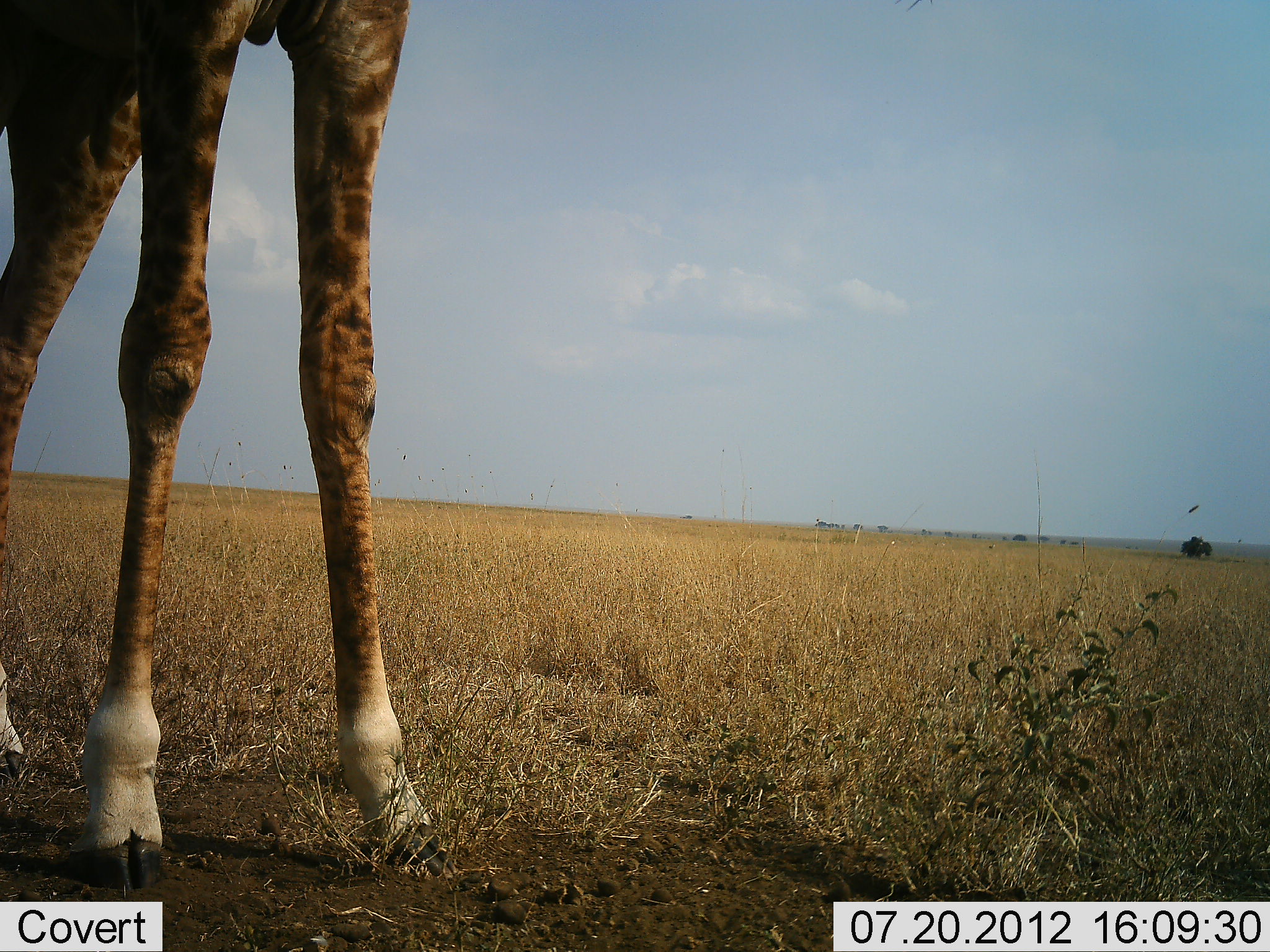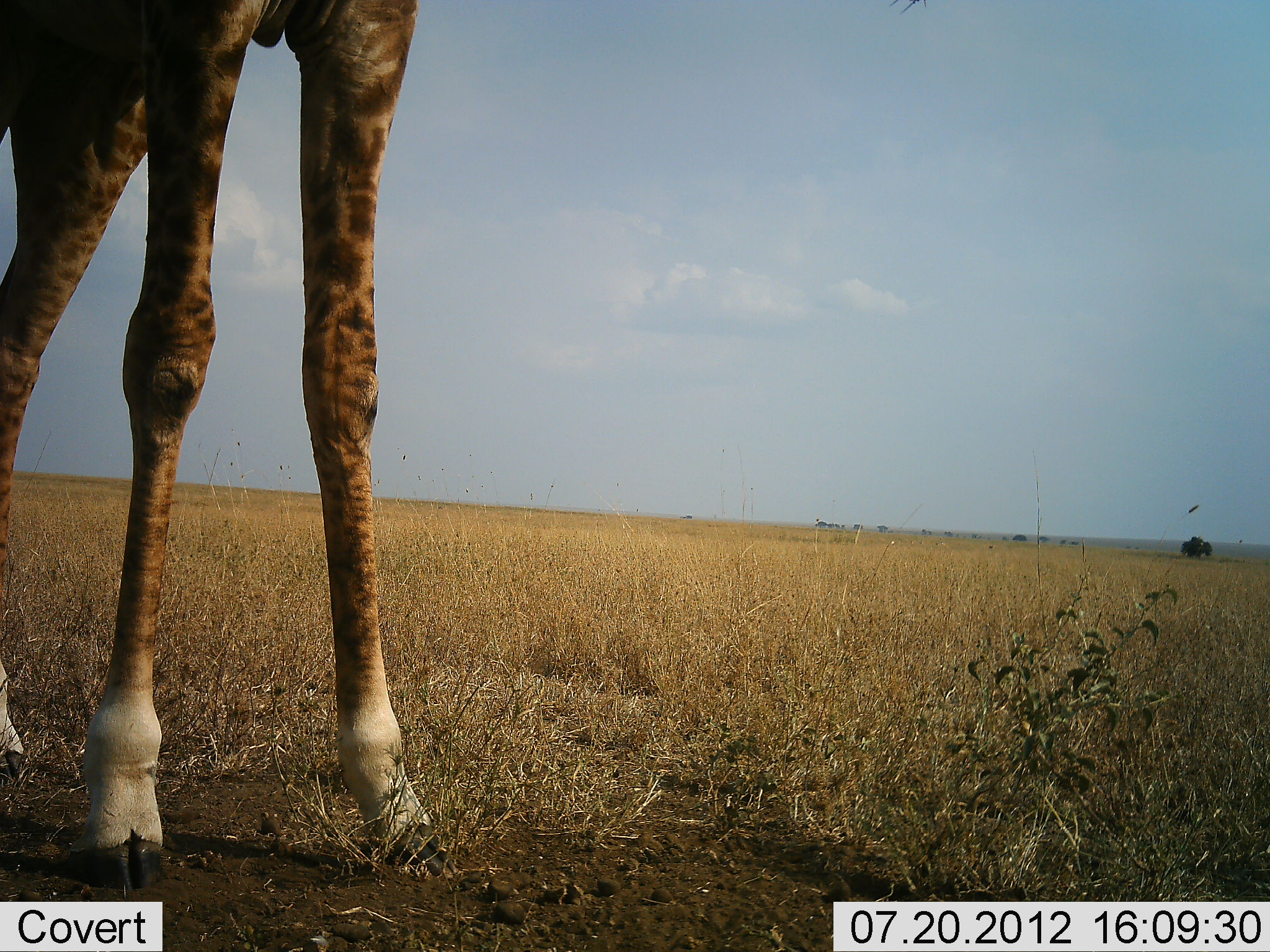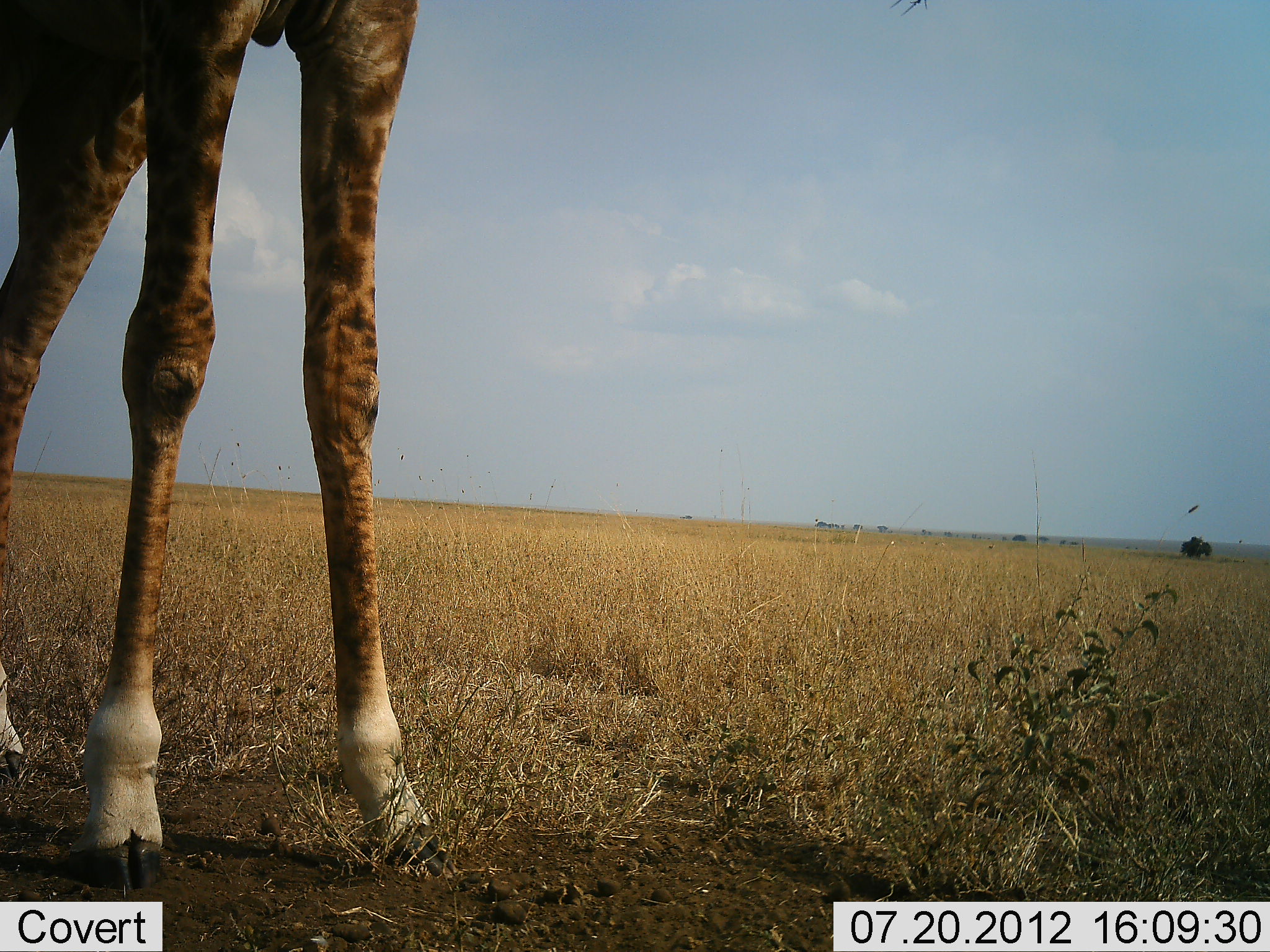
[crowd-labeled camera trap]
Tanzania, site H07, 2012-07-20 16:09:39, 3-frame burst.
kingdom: Animalia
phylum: Chordata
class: Mammalia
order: Artiodactyla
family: Giraffidae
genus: Giraffa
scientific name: Giraffa camelopardalis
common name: giraffe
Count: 1.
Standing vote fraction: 100%.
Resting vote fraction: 0%.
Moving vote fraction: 0%.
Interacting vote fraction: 0%.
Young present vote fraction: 0%.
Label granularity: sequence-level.